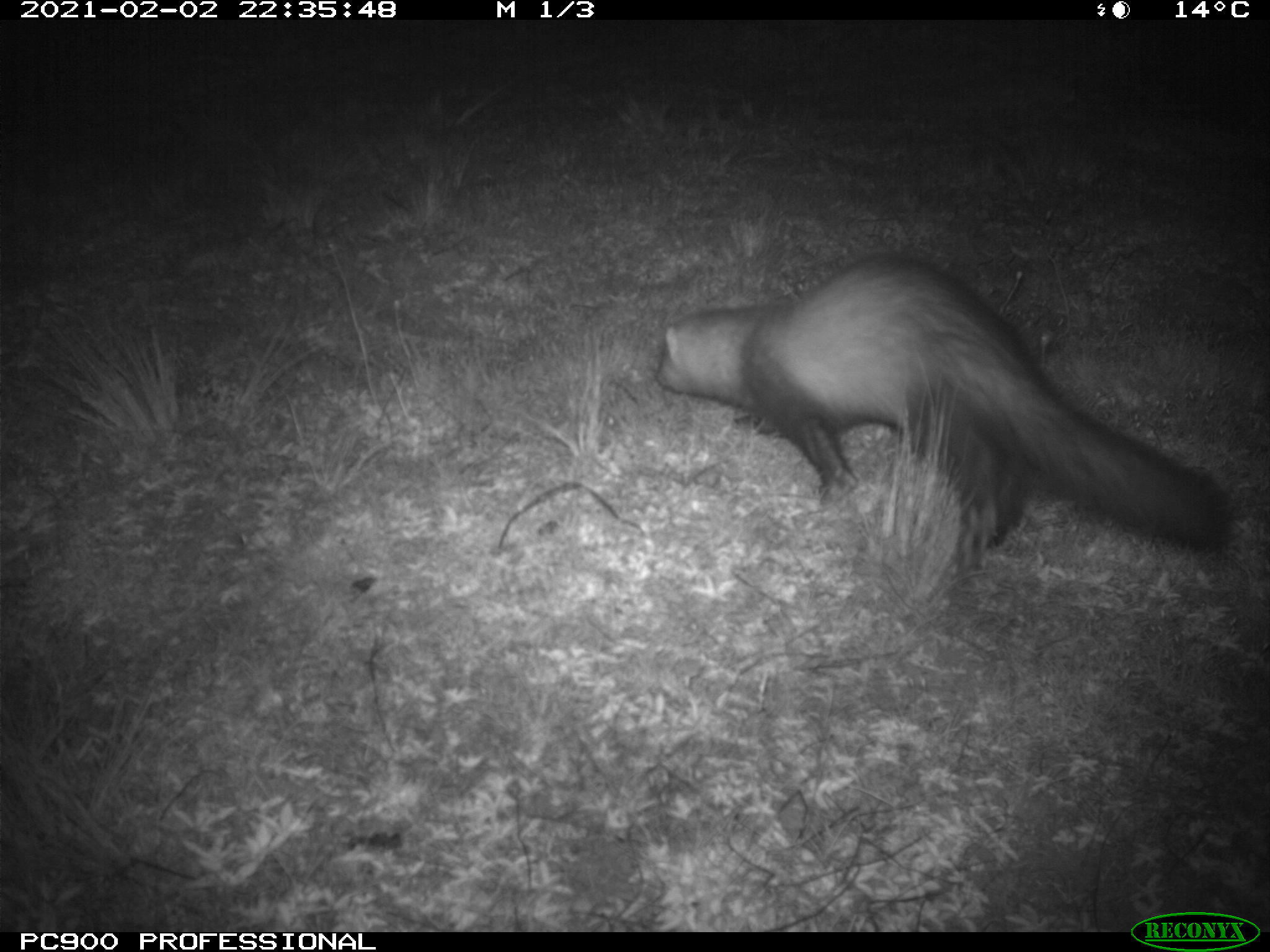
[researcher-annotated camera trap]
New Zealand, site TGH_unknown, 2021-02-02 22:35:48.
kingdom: Animalia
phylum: Chordata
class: Mammalia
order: Carnivora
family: Mustelidae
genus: Mustela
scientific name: Mustela furo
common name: ferret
Ferret (Mustela furo).